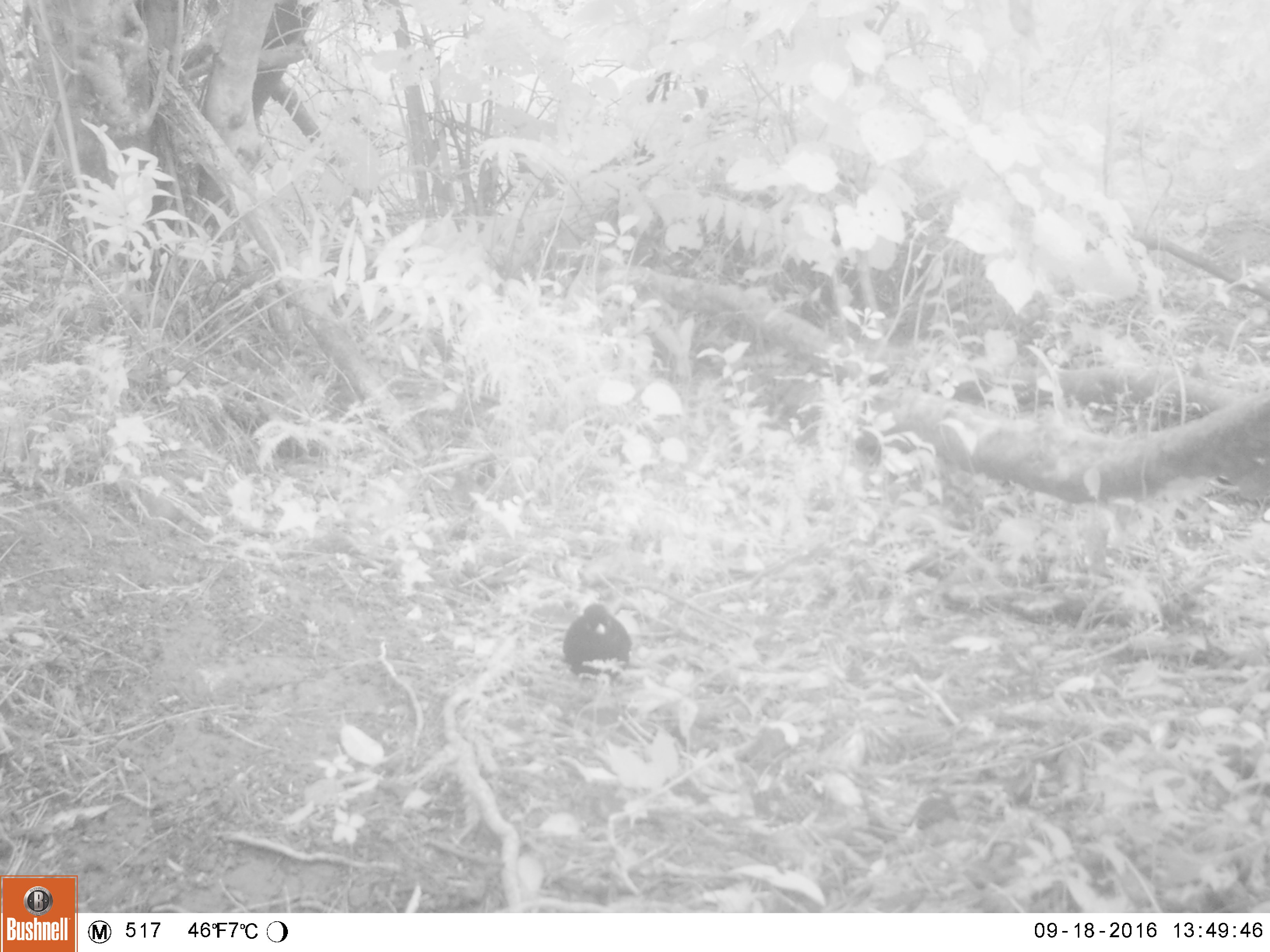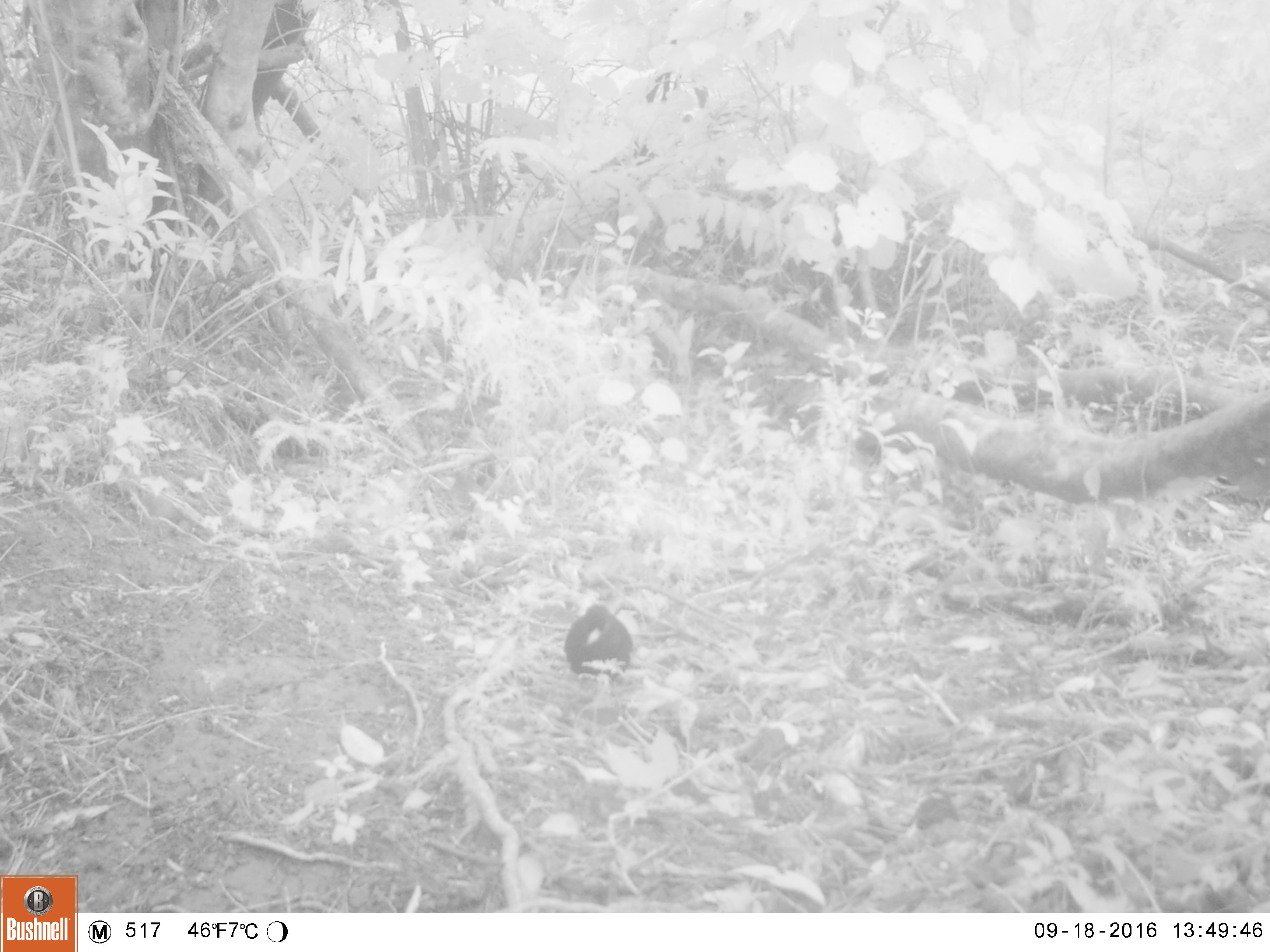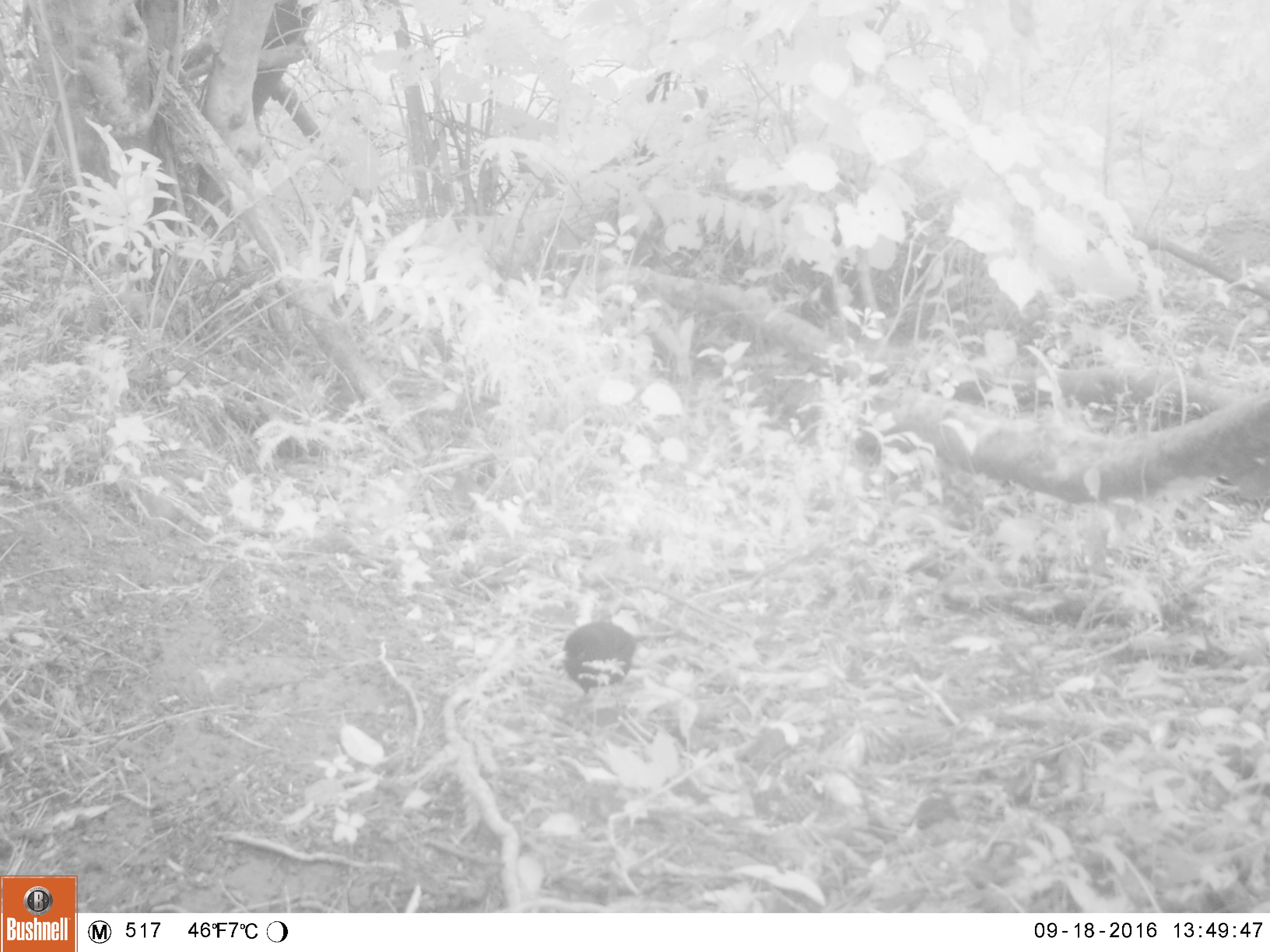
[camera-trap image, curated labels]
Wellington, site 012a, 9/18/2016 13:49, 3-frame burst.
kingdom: Animalia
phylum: Chordata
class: Aves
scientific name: Aves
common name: bird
Bird (Aves).